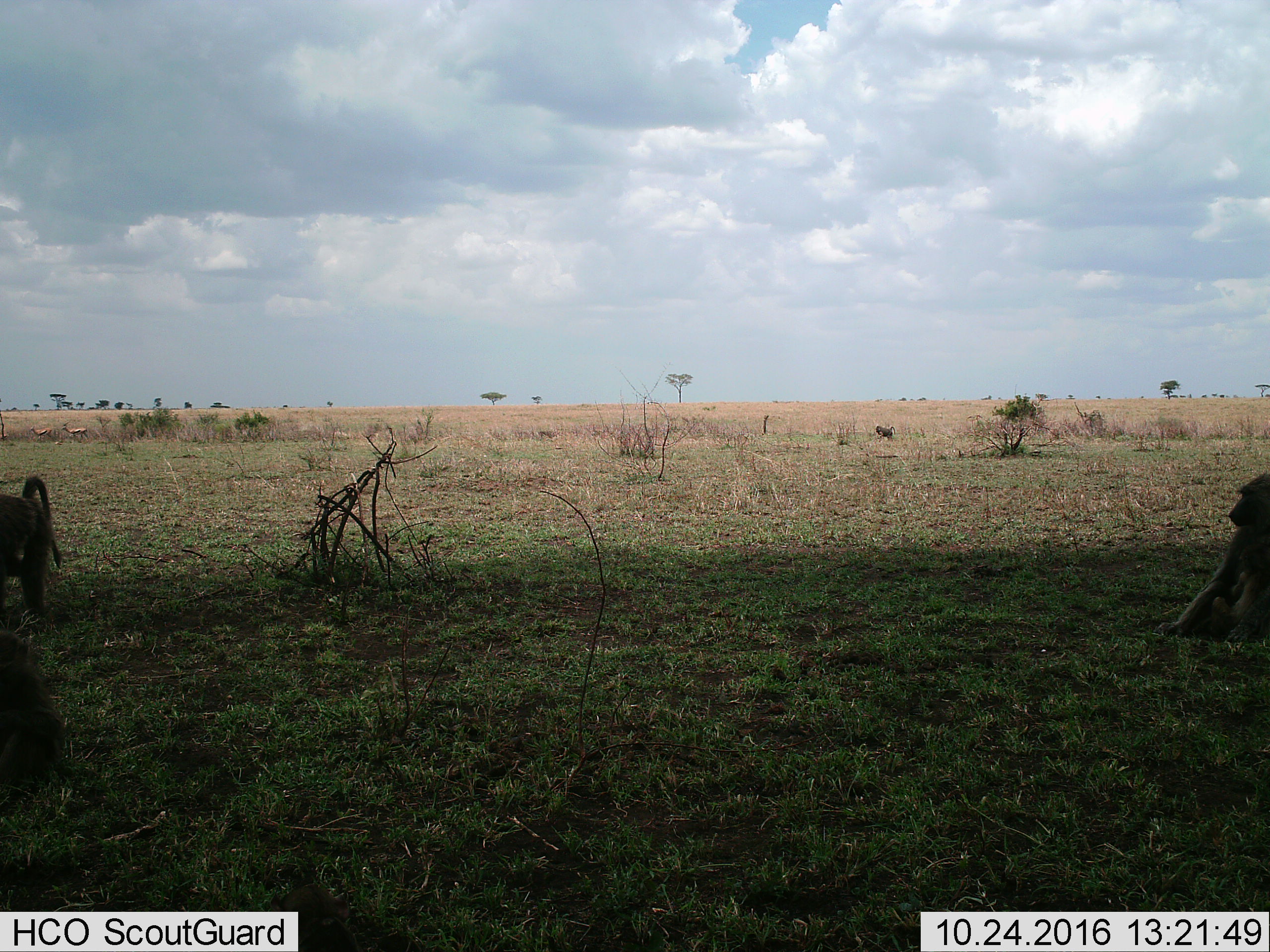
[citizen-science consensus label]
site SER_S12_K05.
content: unidentified animal